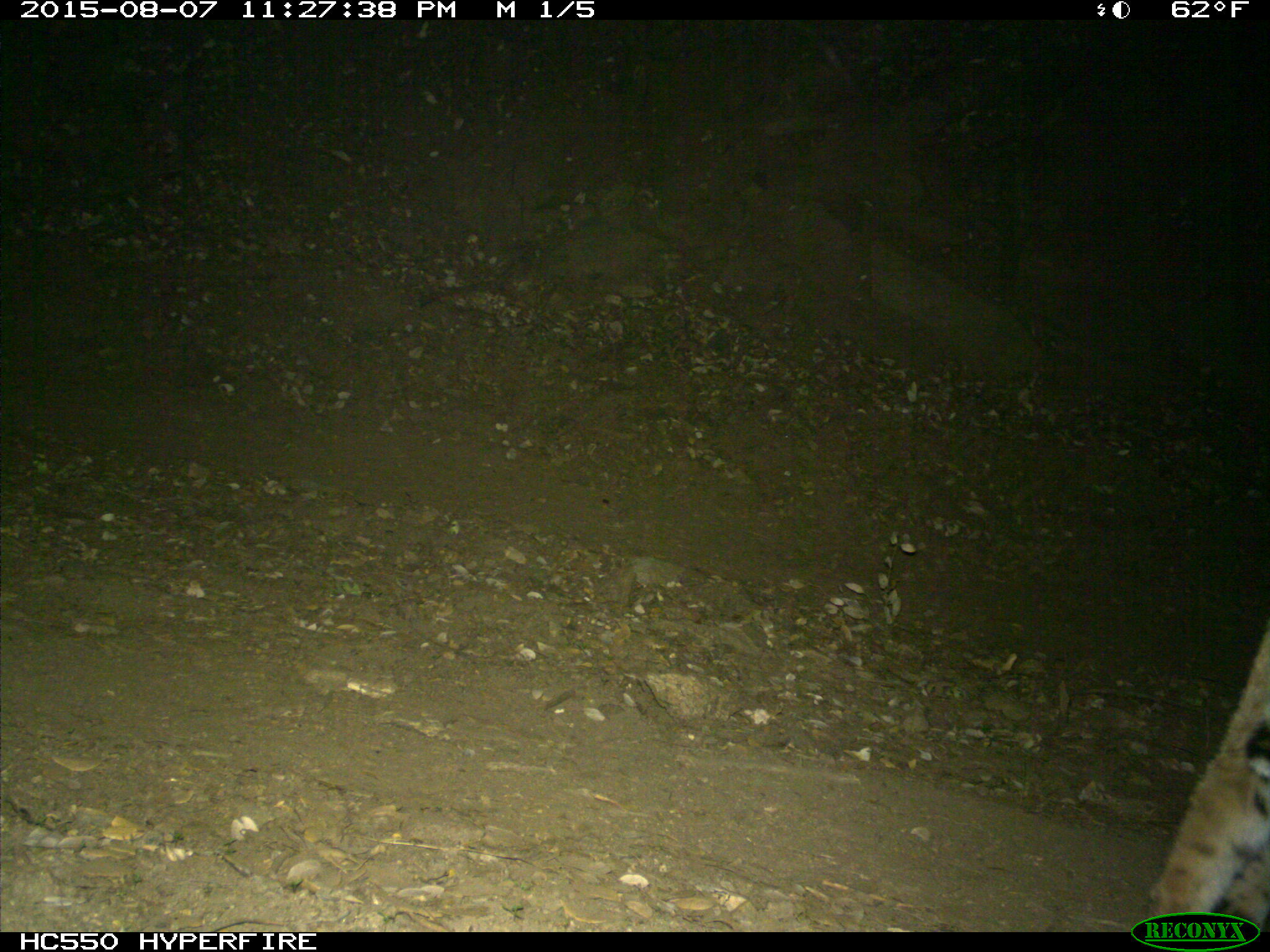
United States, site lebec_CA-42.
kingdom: Animalia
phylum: Chordata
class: Mammalia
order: Carnivora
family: Felidae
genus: Lynx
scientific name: Lynx rufus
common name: bobcat